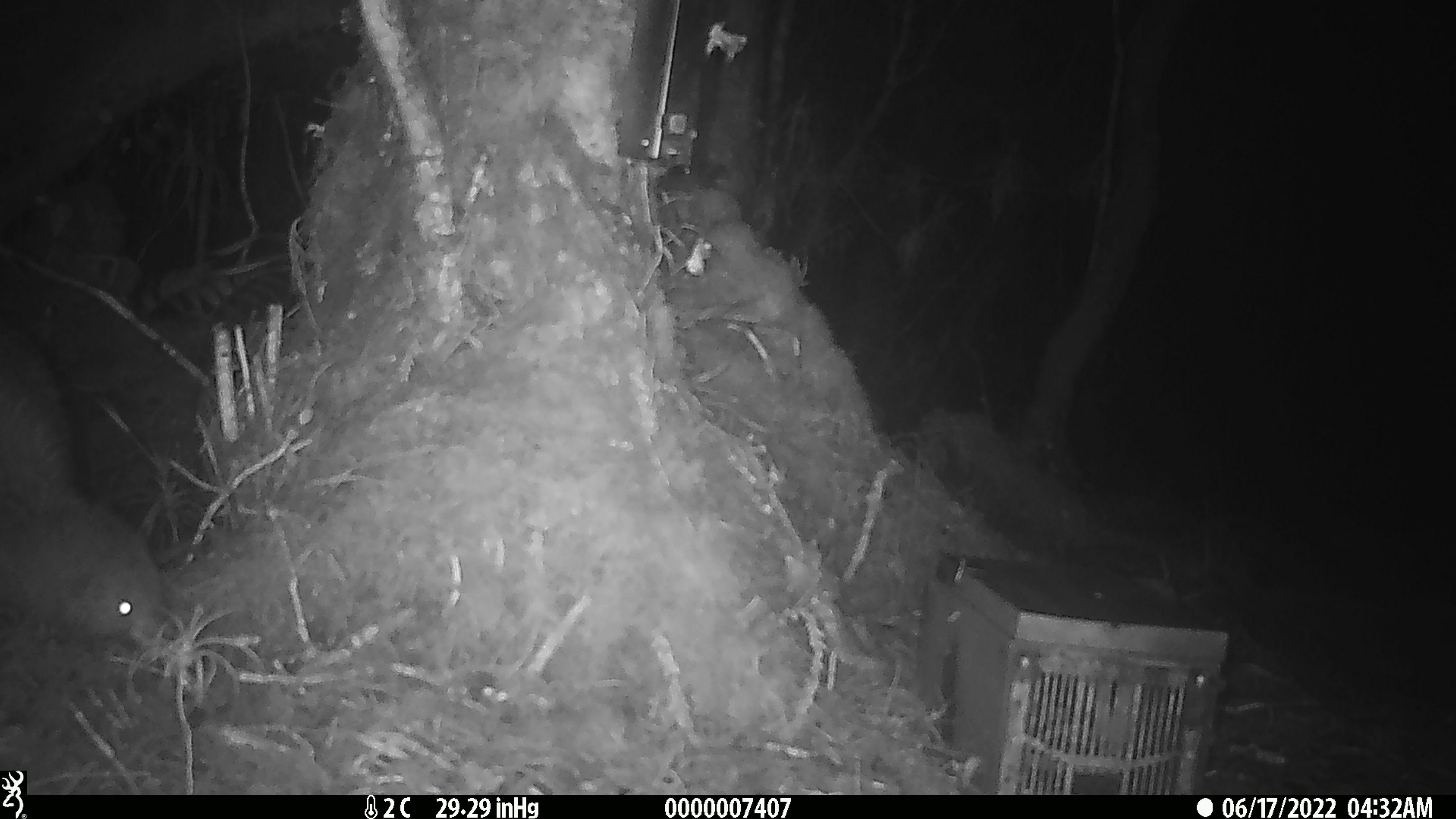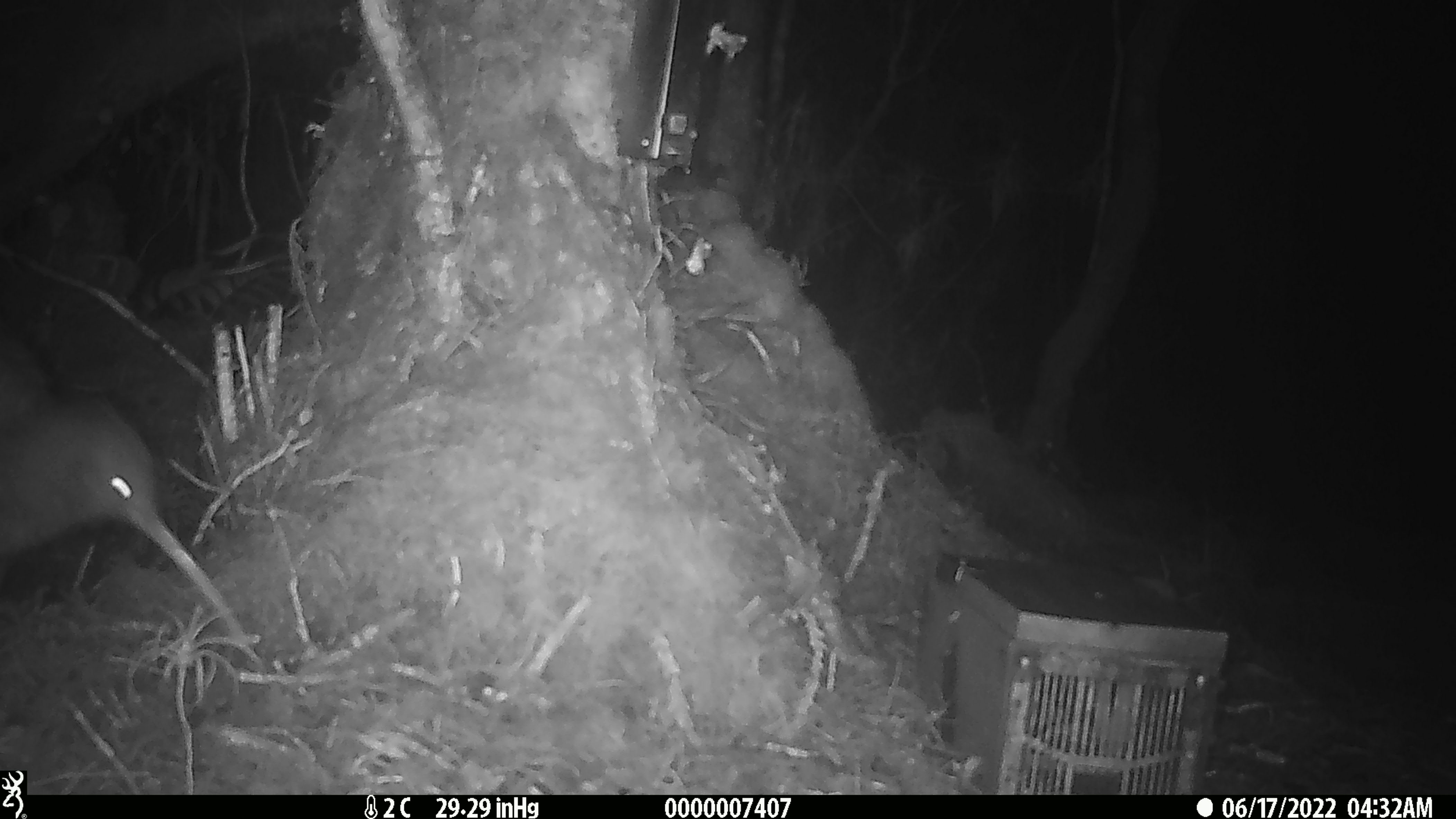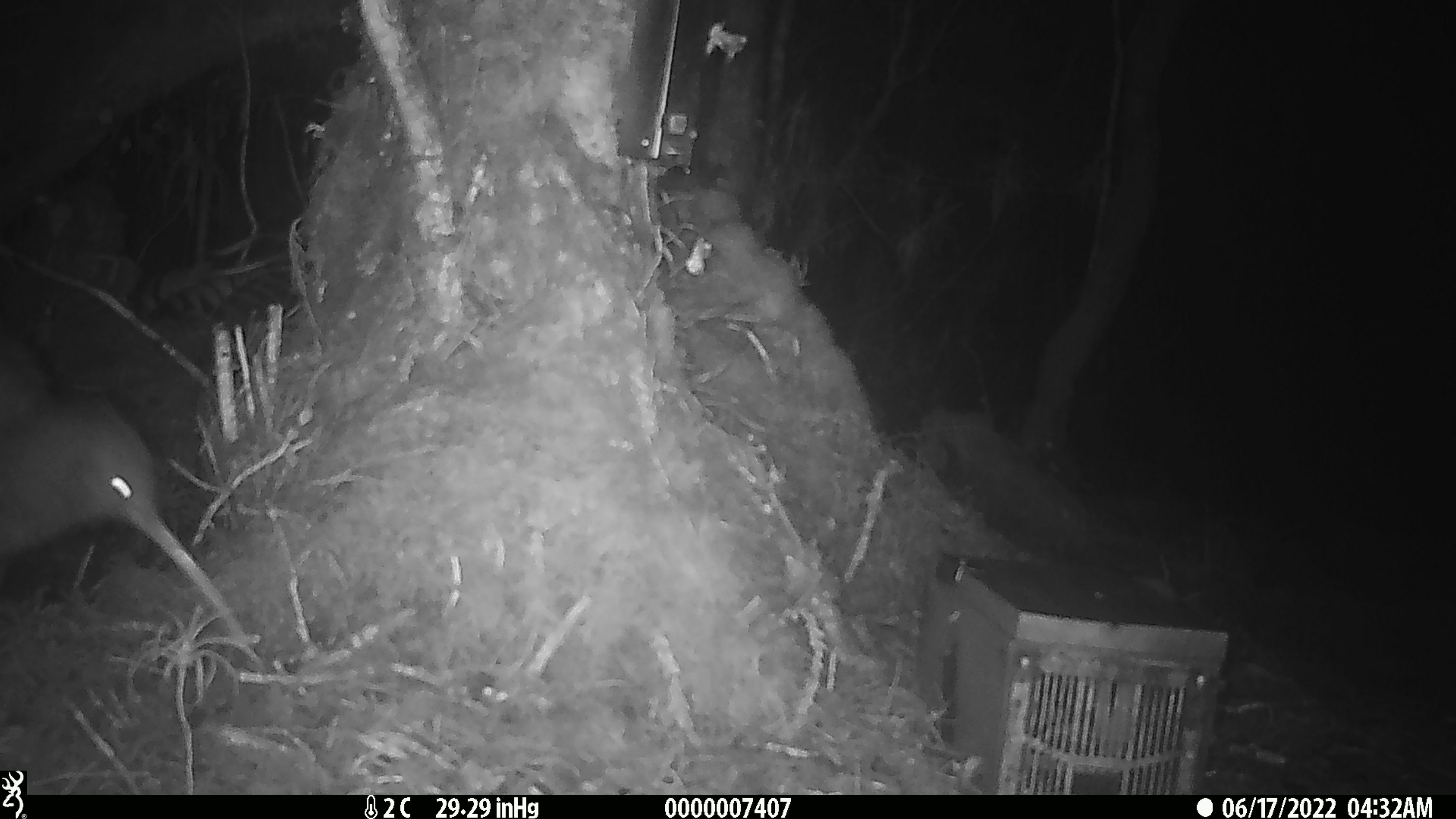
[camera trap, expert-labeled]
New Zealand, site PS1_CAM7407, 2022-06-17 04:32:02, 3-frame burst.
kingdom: Animalia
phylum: Chordata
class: Aves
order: Apterygiformes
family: Apterygidae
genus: Apteryx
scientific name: Apteryx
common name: kiwi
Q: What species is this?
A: Kiwi (Apteryx).